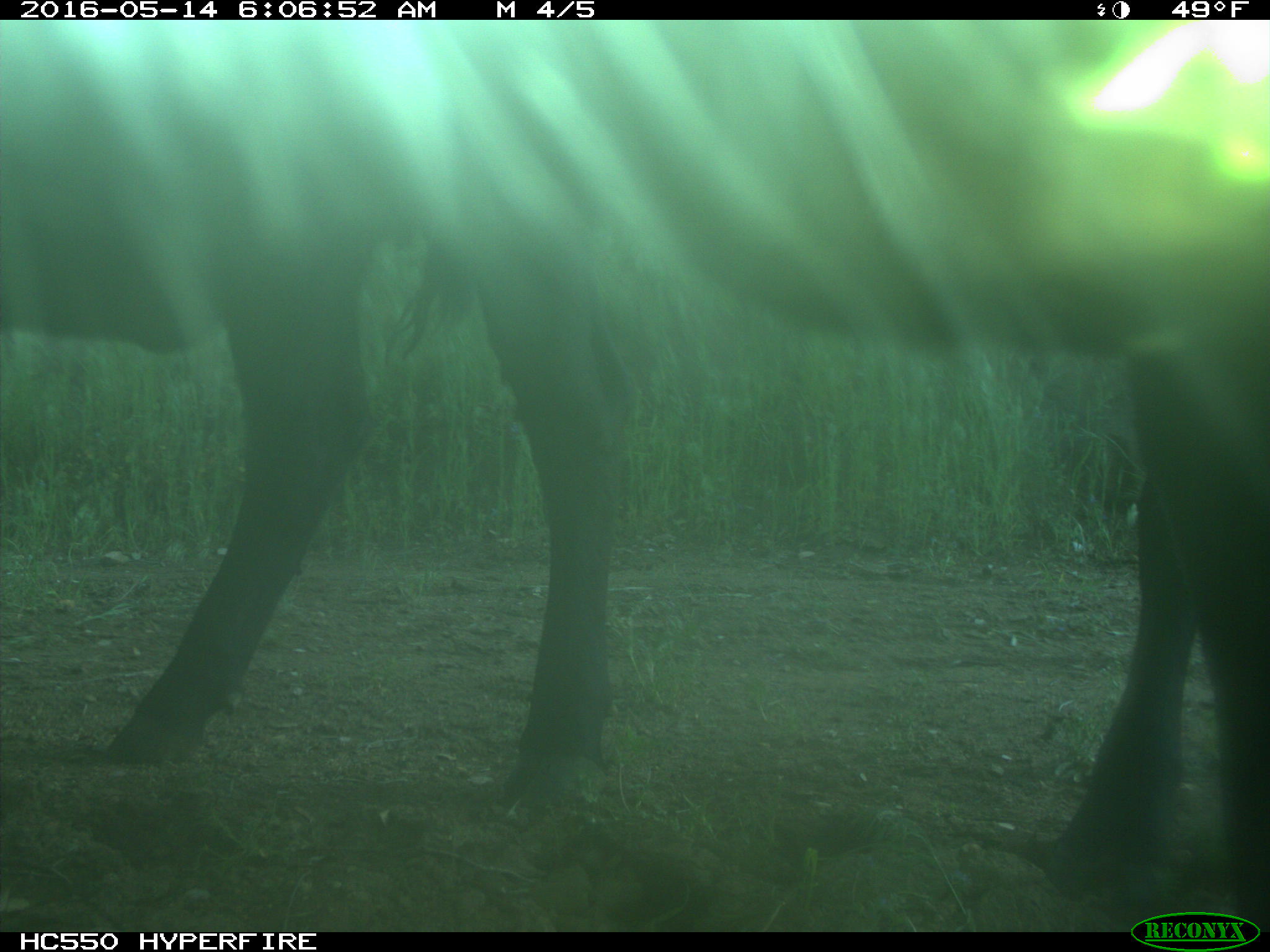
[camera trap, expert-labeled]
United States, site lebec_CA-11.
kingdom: Animalia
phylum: Chordata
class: Mammalia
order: Artiodactyla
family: Bovidae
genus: Bos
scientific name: Bos taurus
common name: domestic cow